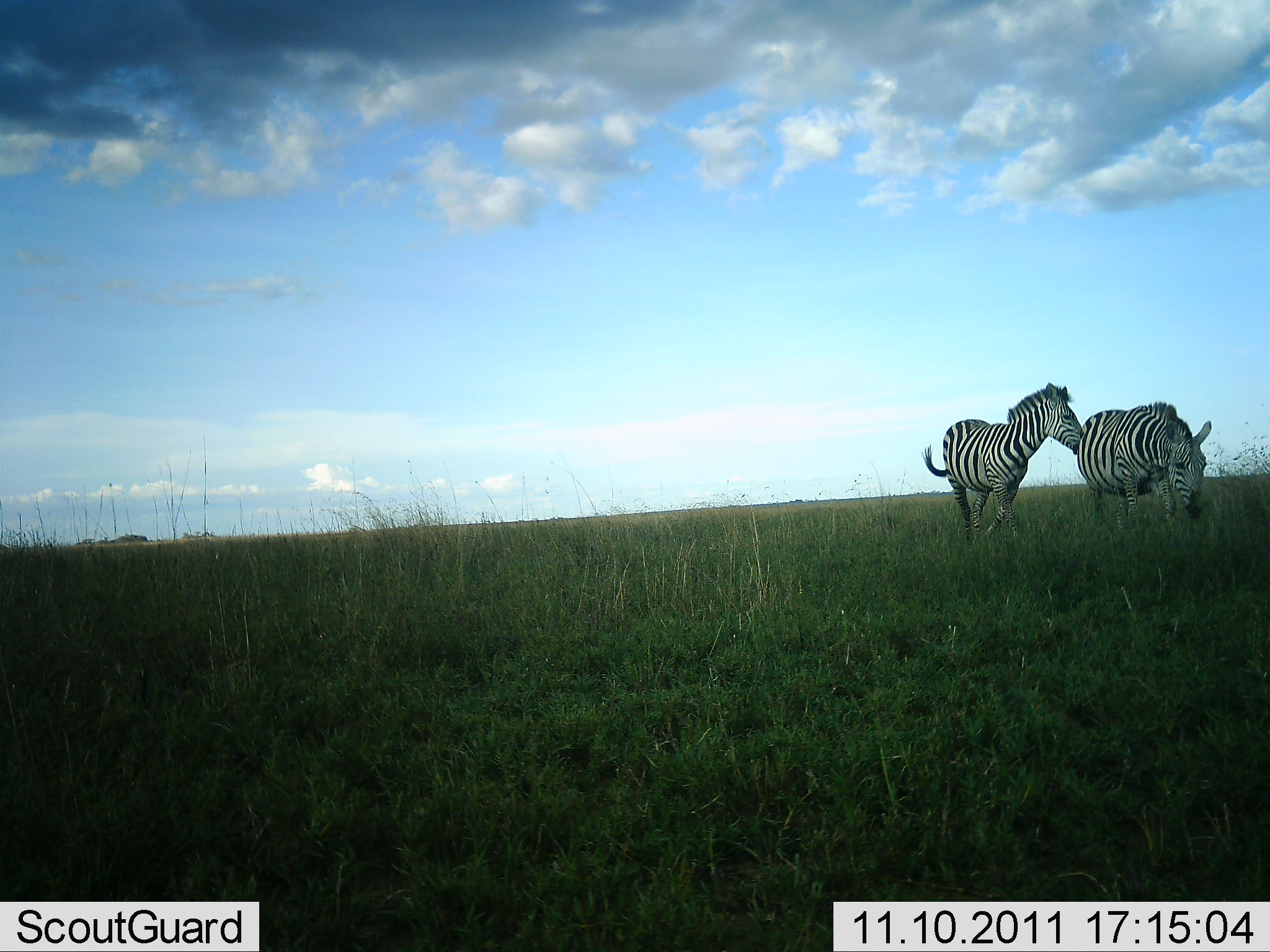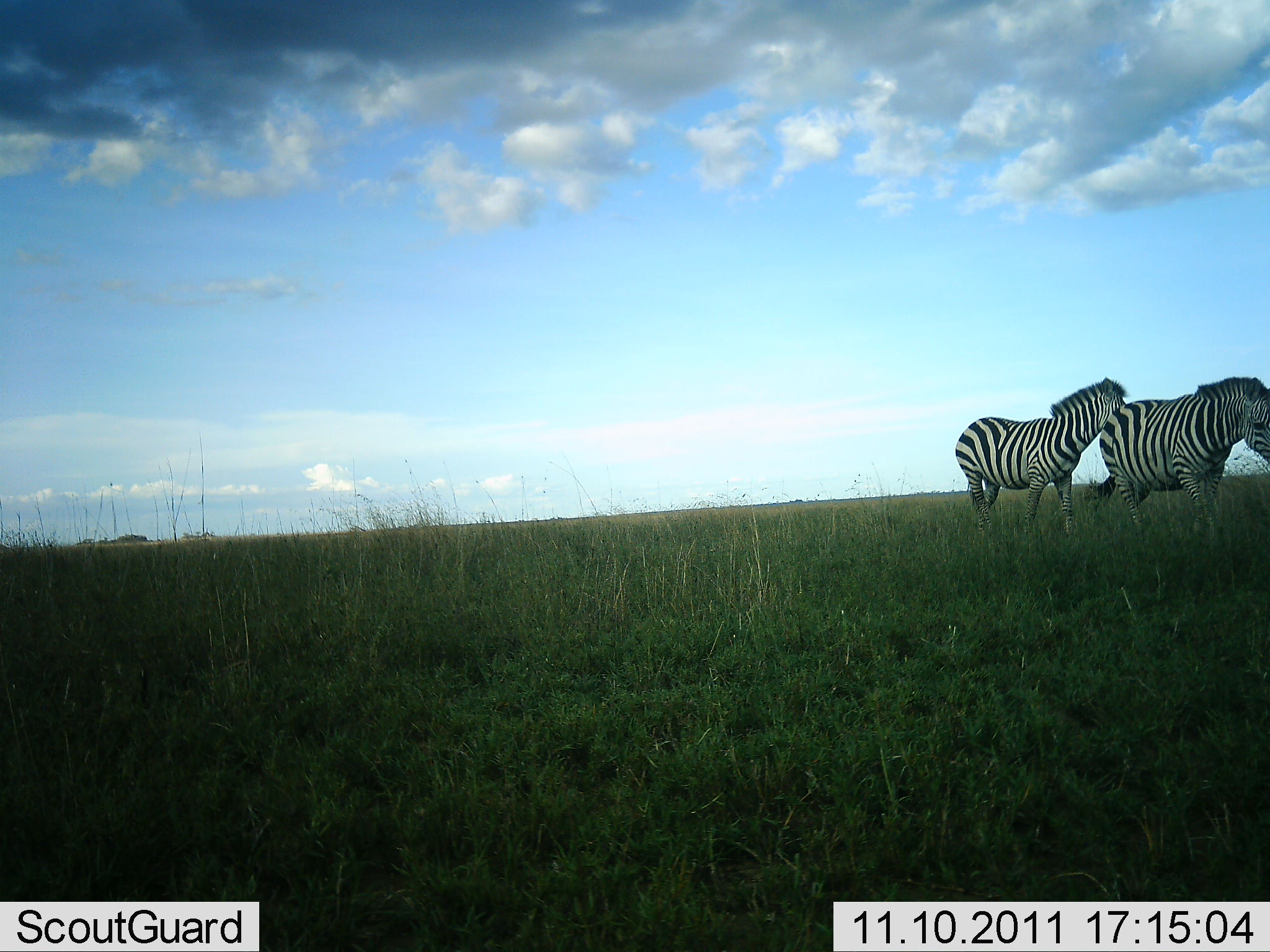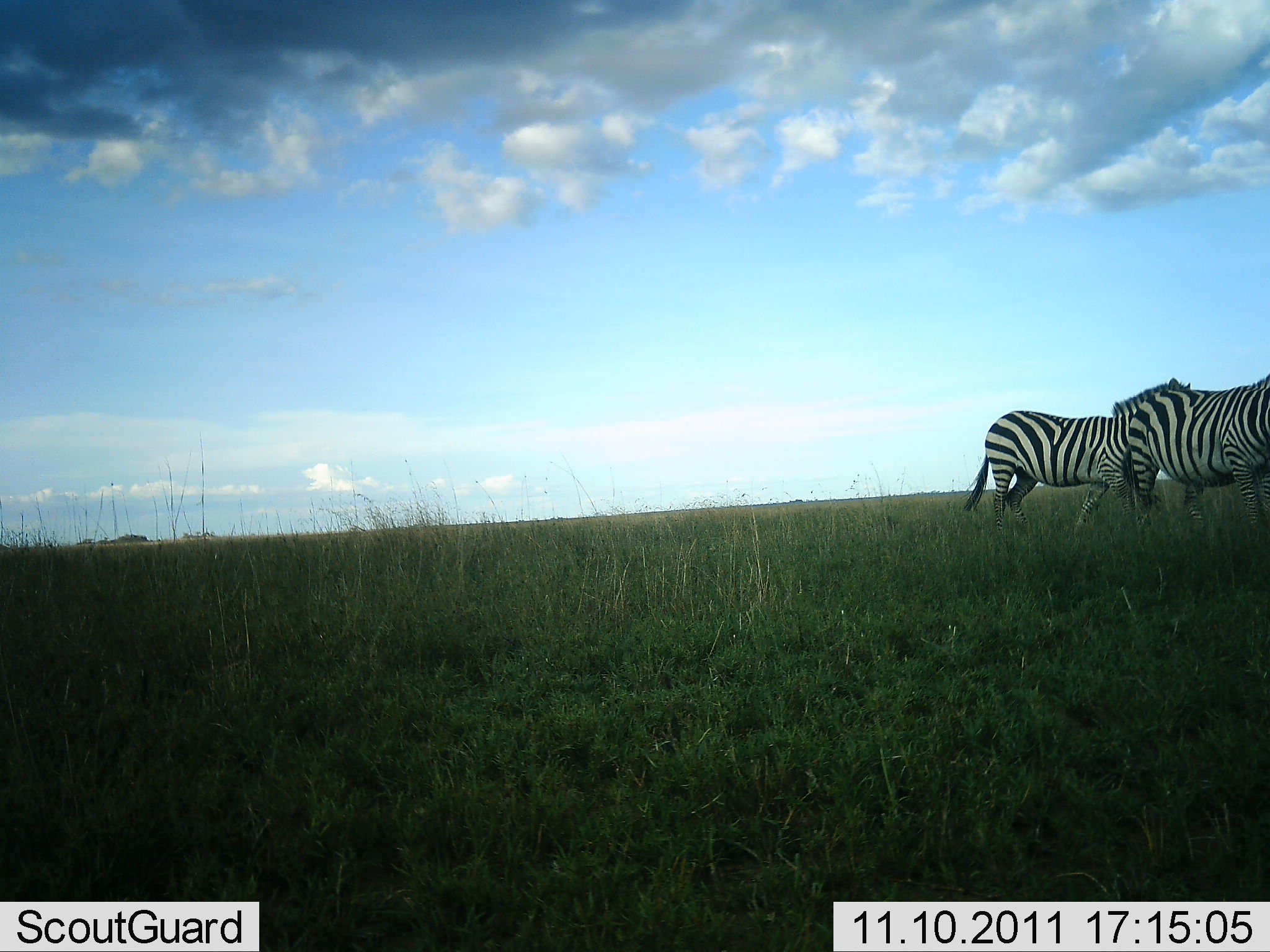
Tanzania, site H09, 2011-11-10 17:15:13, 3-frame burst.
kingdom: Animalia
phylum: Chordata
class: Mammalia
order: Perissodactyla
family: Equidae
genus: Equus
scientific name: Equus quagga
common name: plains zebra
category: zebra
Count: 2.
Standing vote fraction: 10%.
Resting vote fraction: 0%.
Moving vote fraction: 90%.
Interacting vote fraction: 0%.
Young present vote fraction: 0%.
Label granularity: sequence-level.